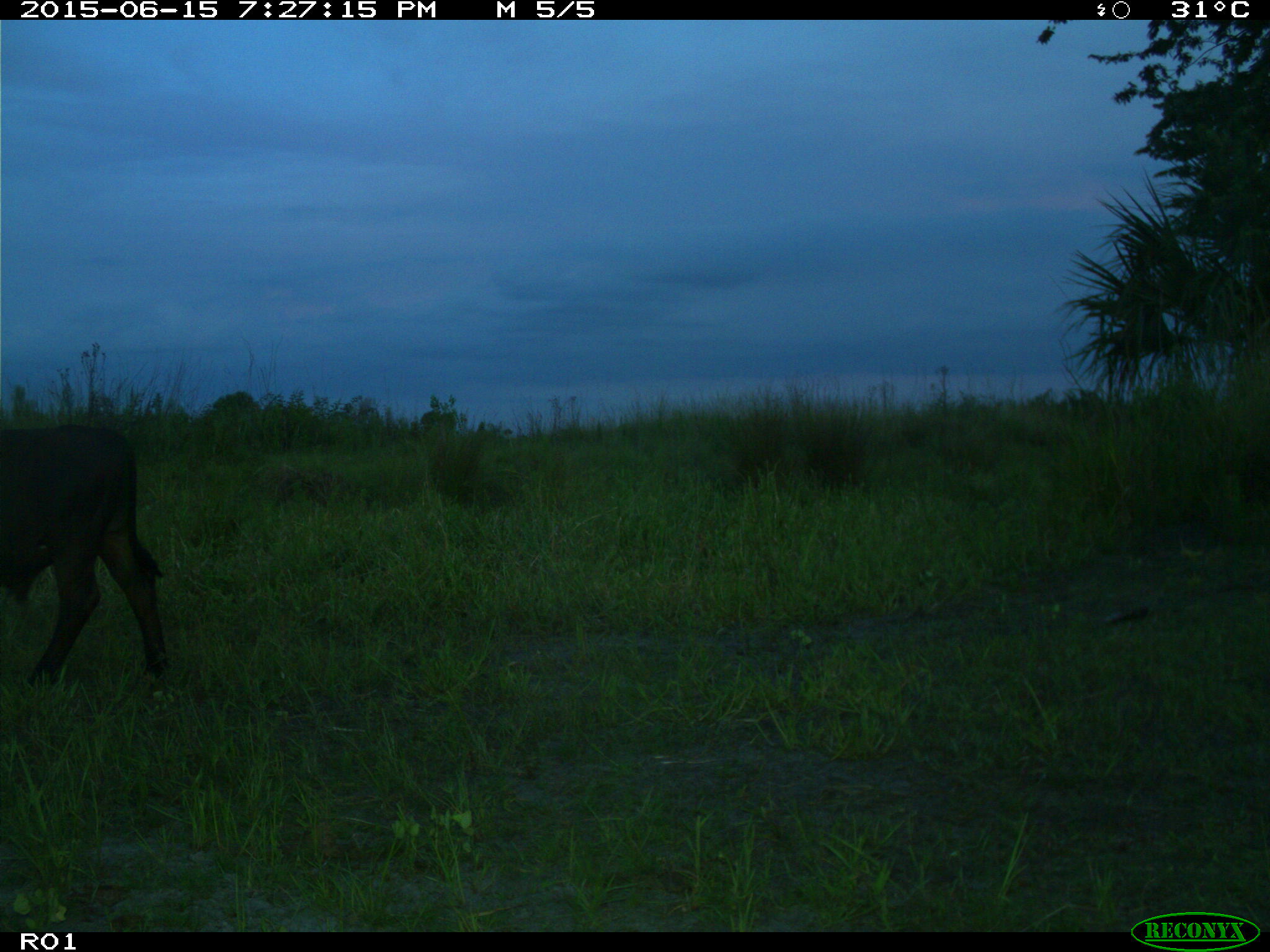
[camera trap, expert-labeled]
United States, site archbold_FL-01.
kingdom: Animalia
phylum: Chordata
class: Mammalia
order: Artiodactyla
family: Bovidae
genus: Bos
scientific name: Bos taurus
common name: domestic cow